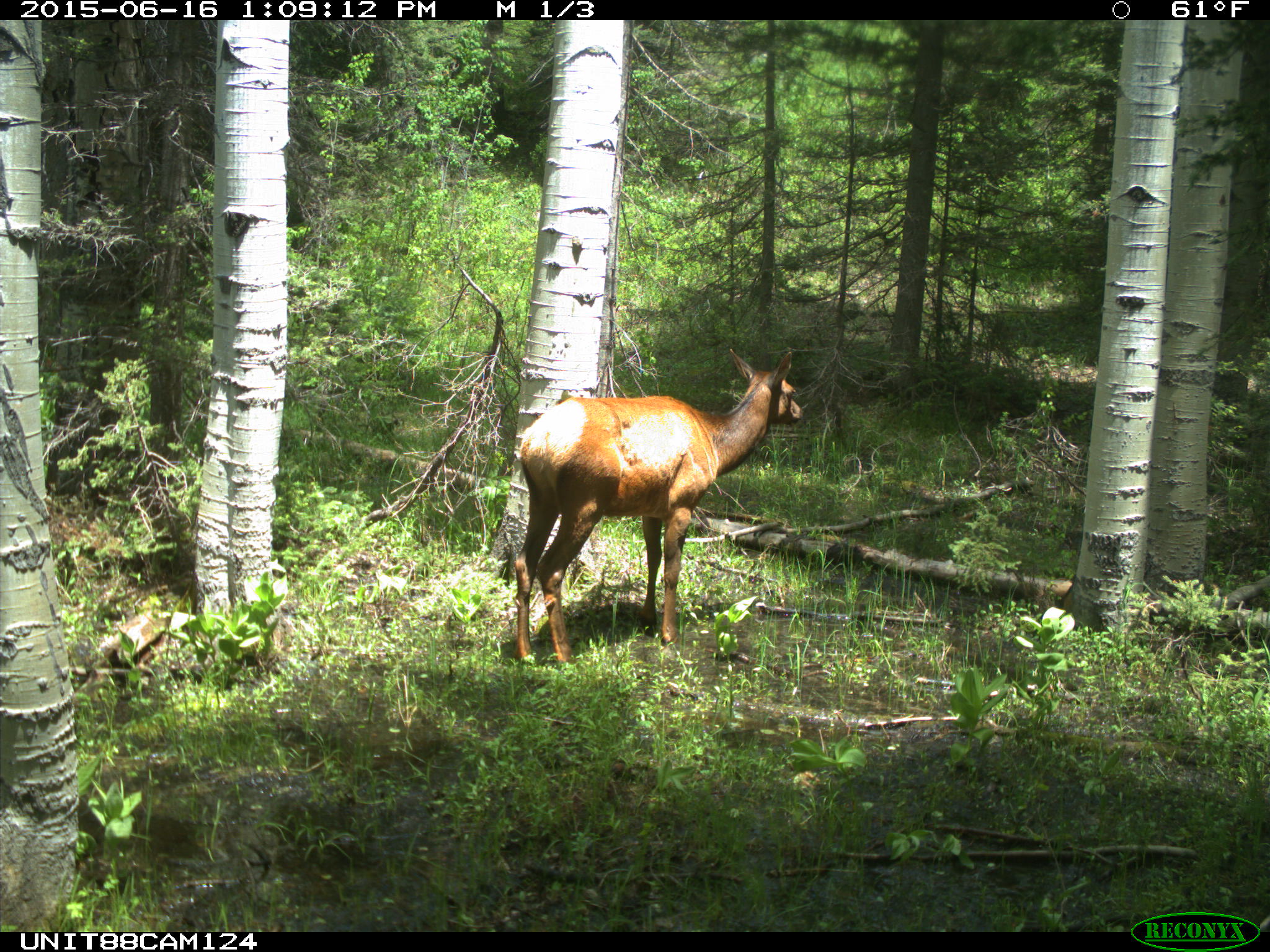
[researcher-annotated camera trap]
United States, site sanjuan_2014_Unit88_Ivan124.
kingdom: Animalia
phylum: Chordata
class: Mammalia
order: Artiodactyla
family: Cervidae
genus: Cervus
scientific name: Cervus elaphus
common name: red deer